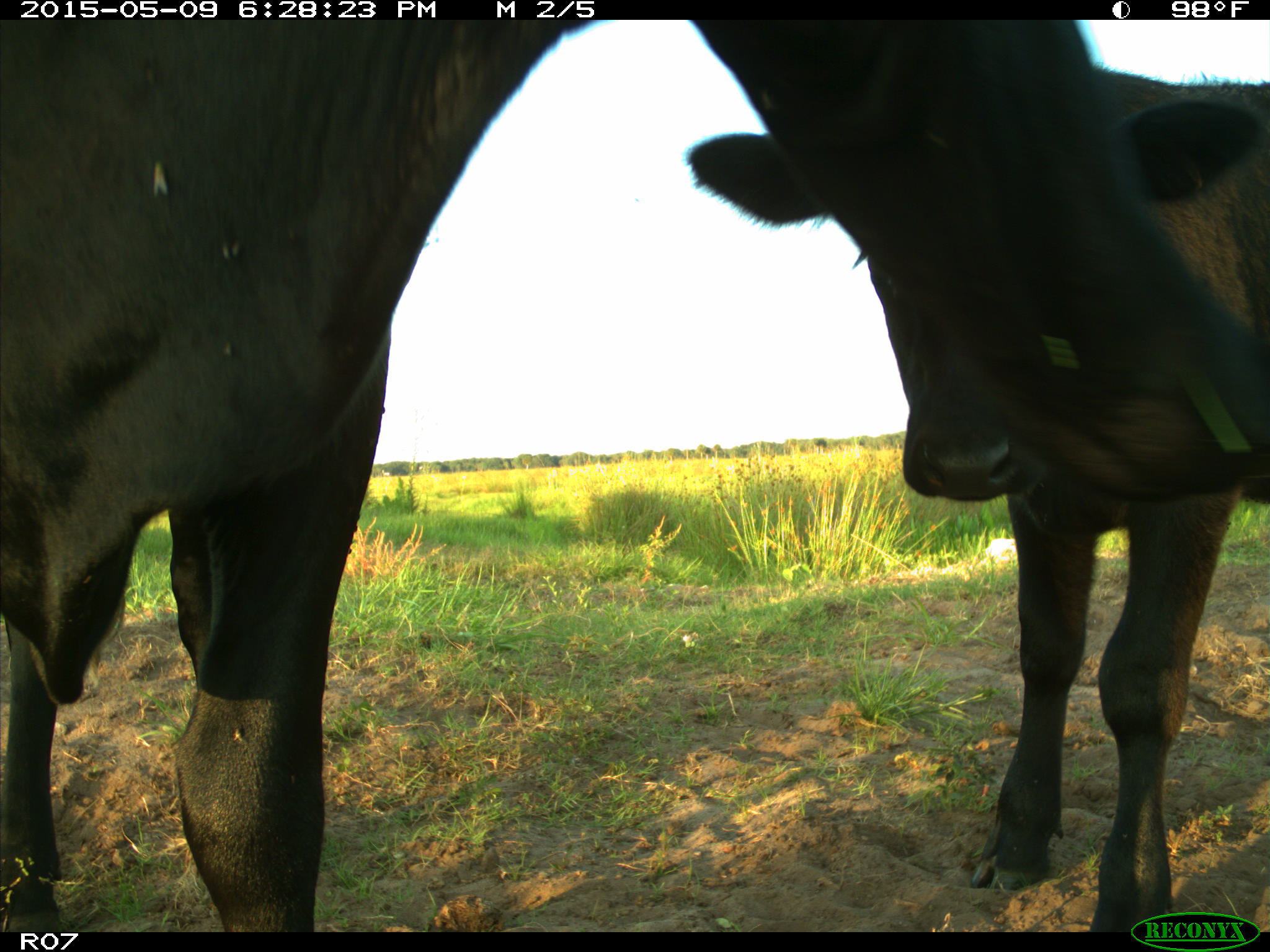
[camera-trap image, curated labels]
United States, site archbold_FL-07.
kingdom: Animalia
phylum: Chordata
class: Mammalia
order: Artiodactyla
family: Bovidae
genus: Bos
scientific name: Bos taurus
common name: domestic cow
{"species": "Bos taurus (domestic cow)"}